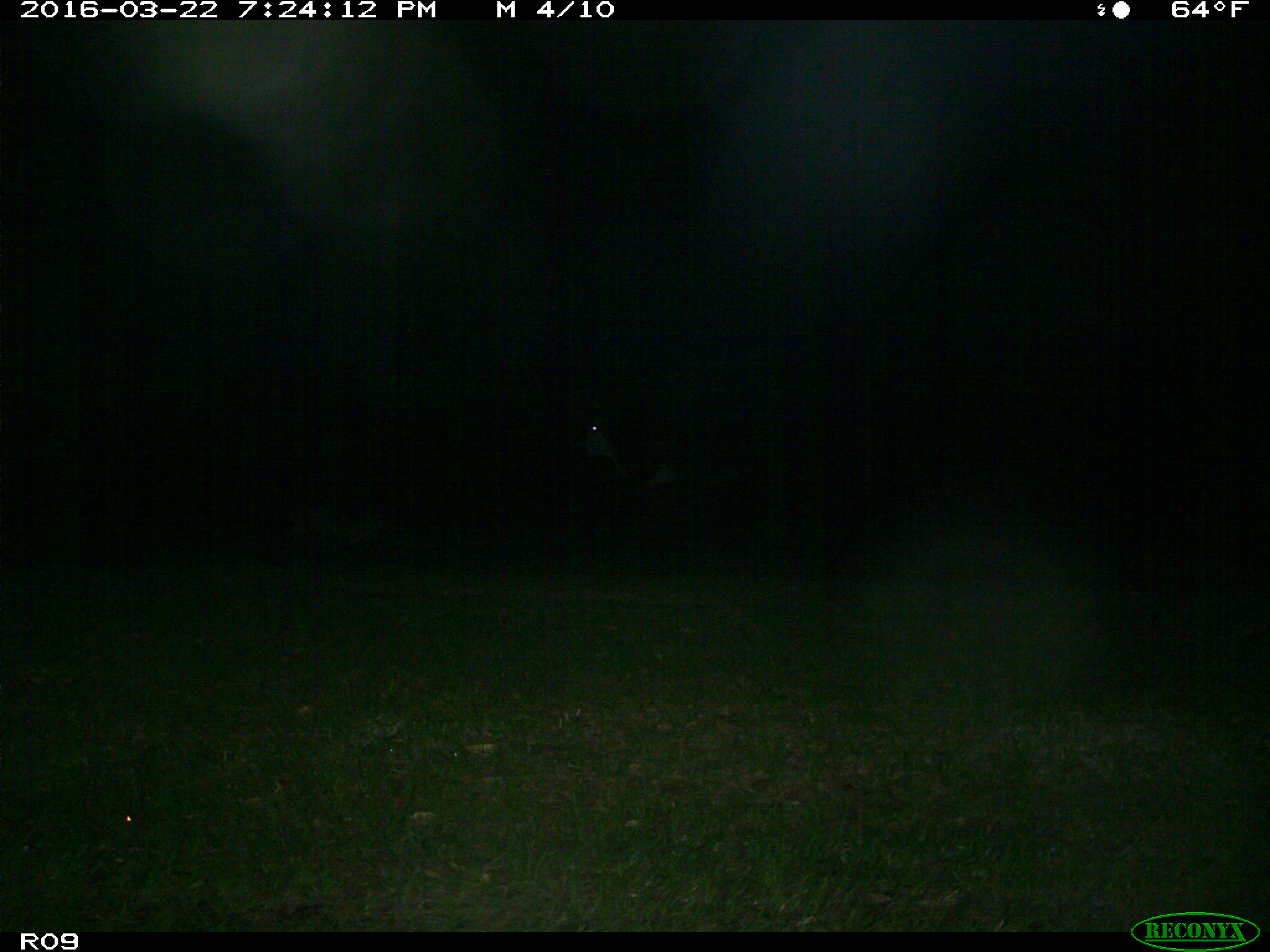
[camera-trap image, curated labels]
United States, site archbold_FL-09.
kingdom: Animalia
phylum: Chordata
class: Mammalia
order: Artiodactyla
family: Bovidae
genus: Bos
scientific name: Bos taurus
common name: domestic cow